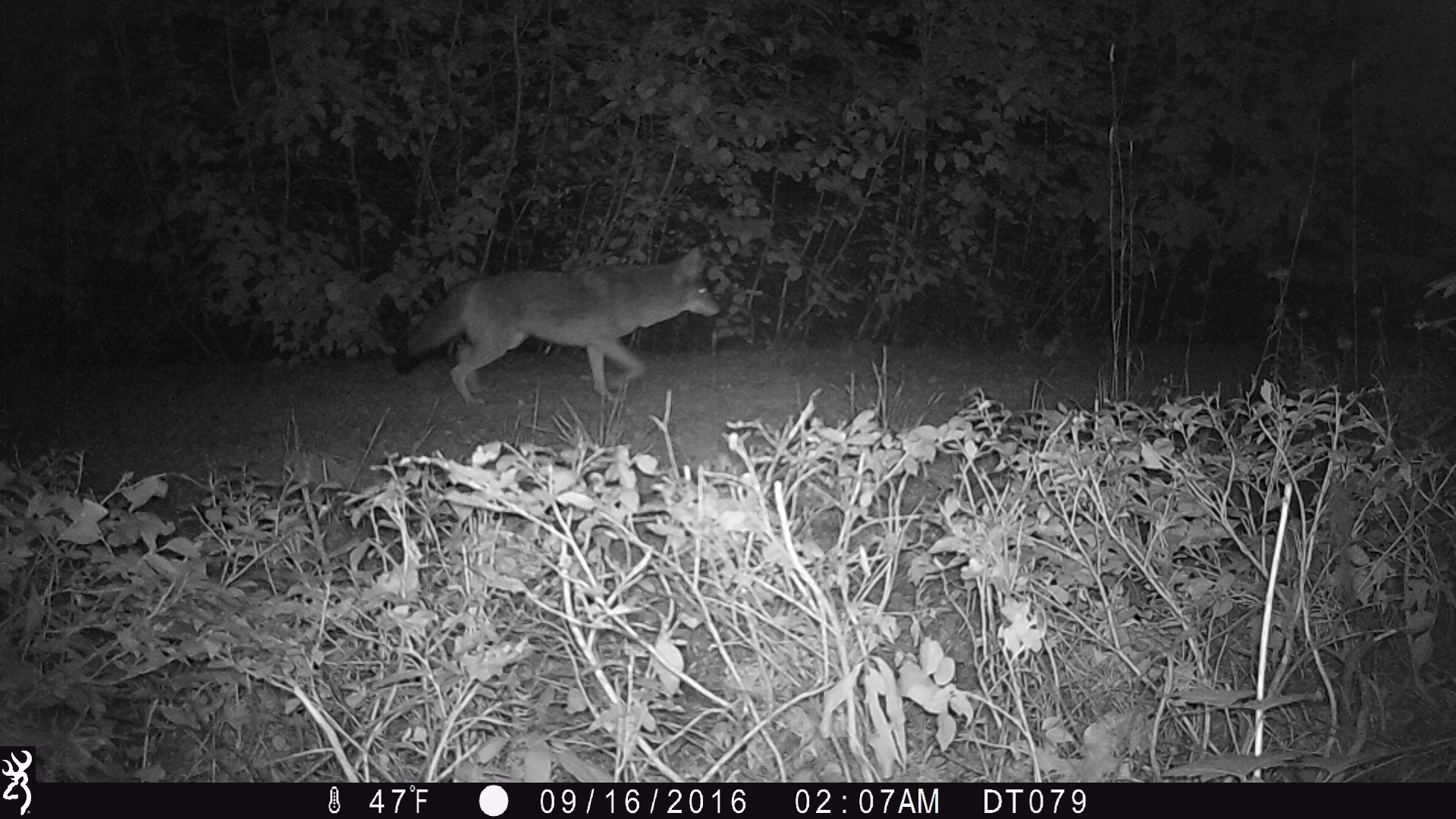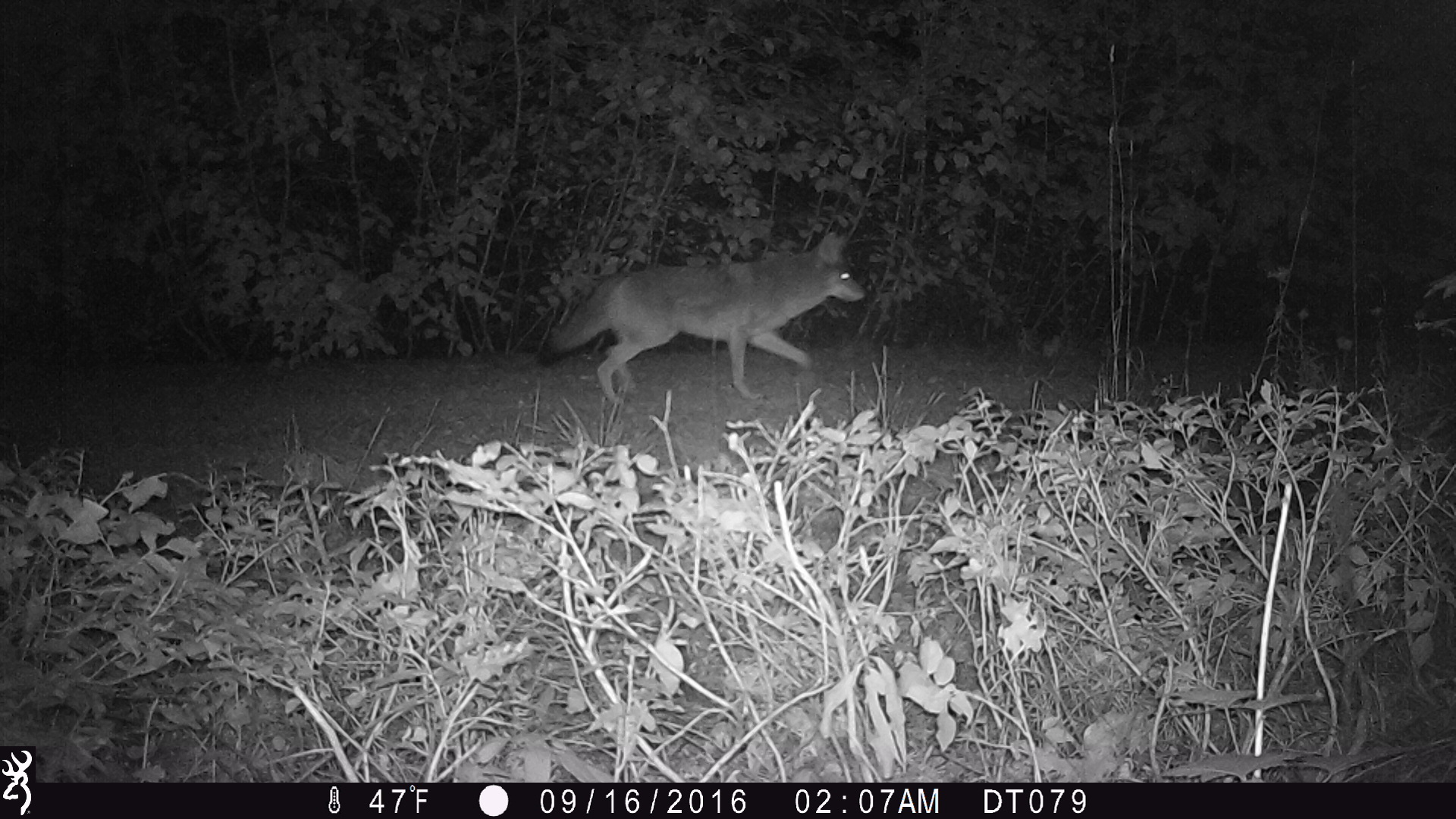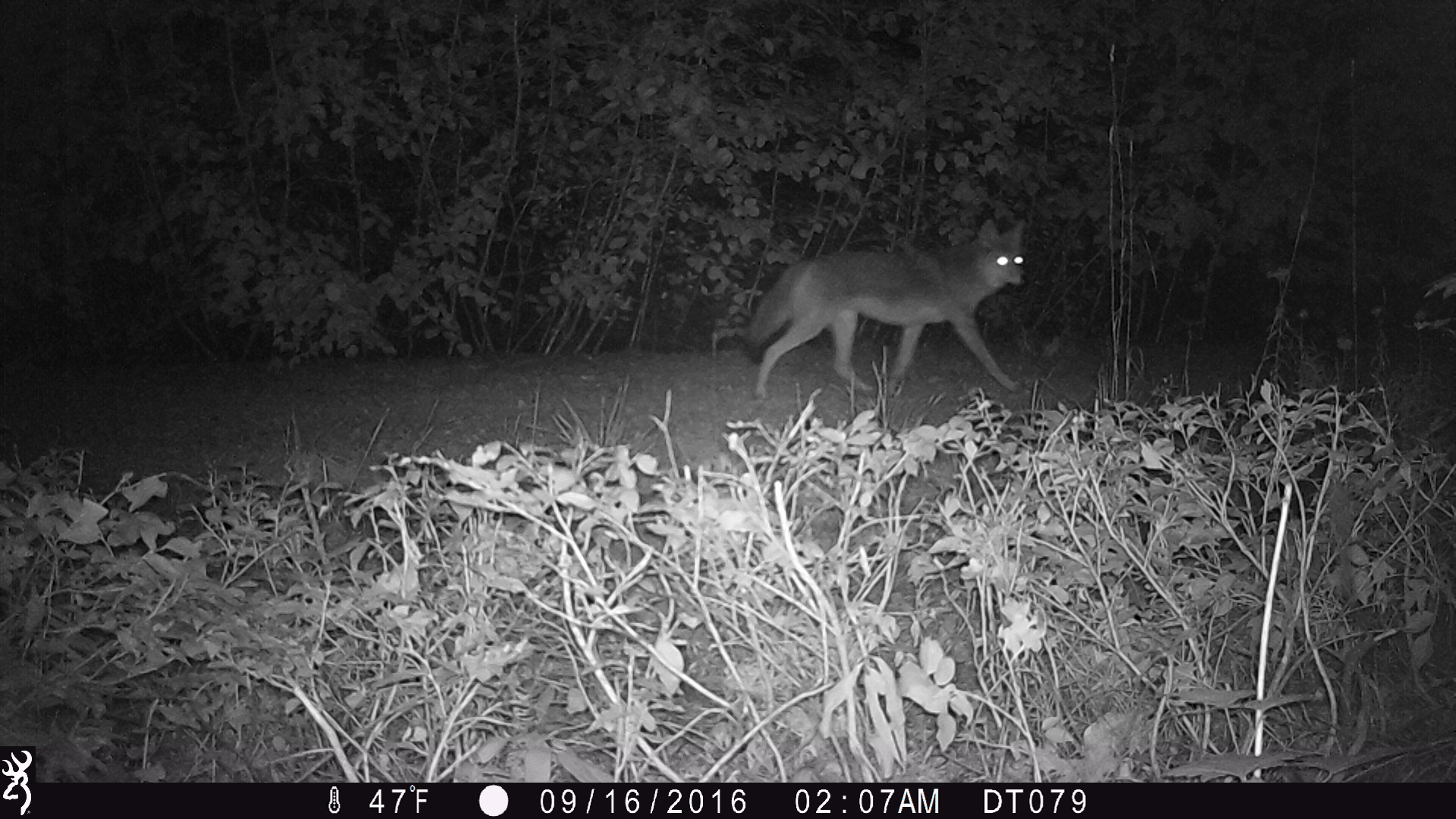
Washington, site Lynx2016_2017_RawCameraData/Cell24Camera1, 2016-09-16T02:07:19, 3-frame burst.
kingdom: Animalia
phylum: Chordata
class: Mammalia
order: Carnivora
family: Canidae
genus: Canis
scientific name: Canis latrans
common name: coyote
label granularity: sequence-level